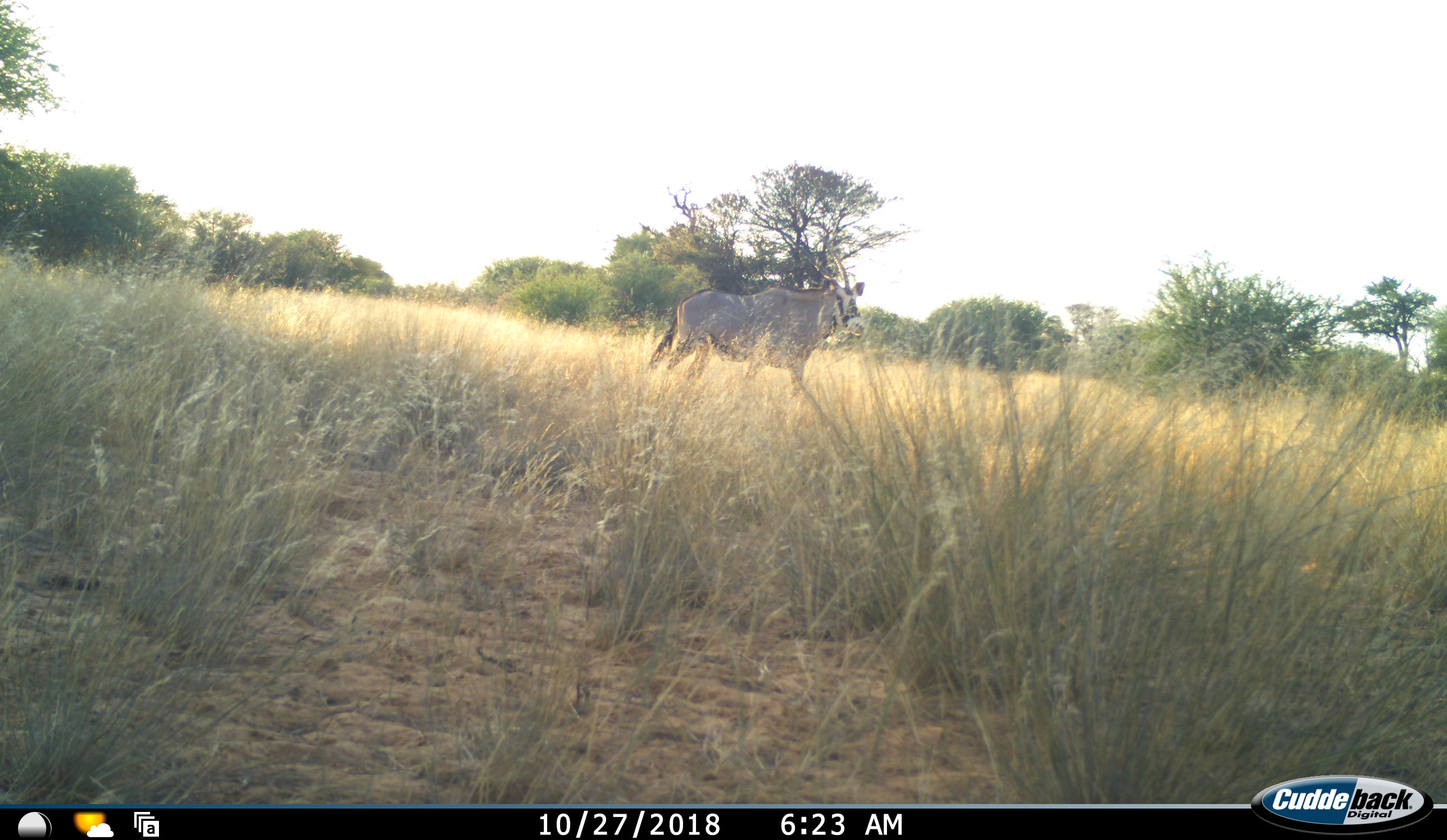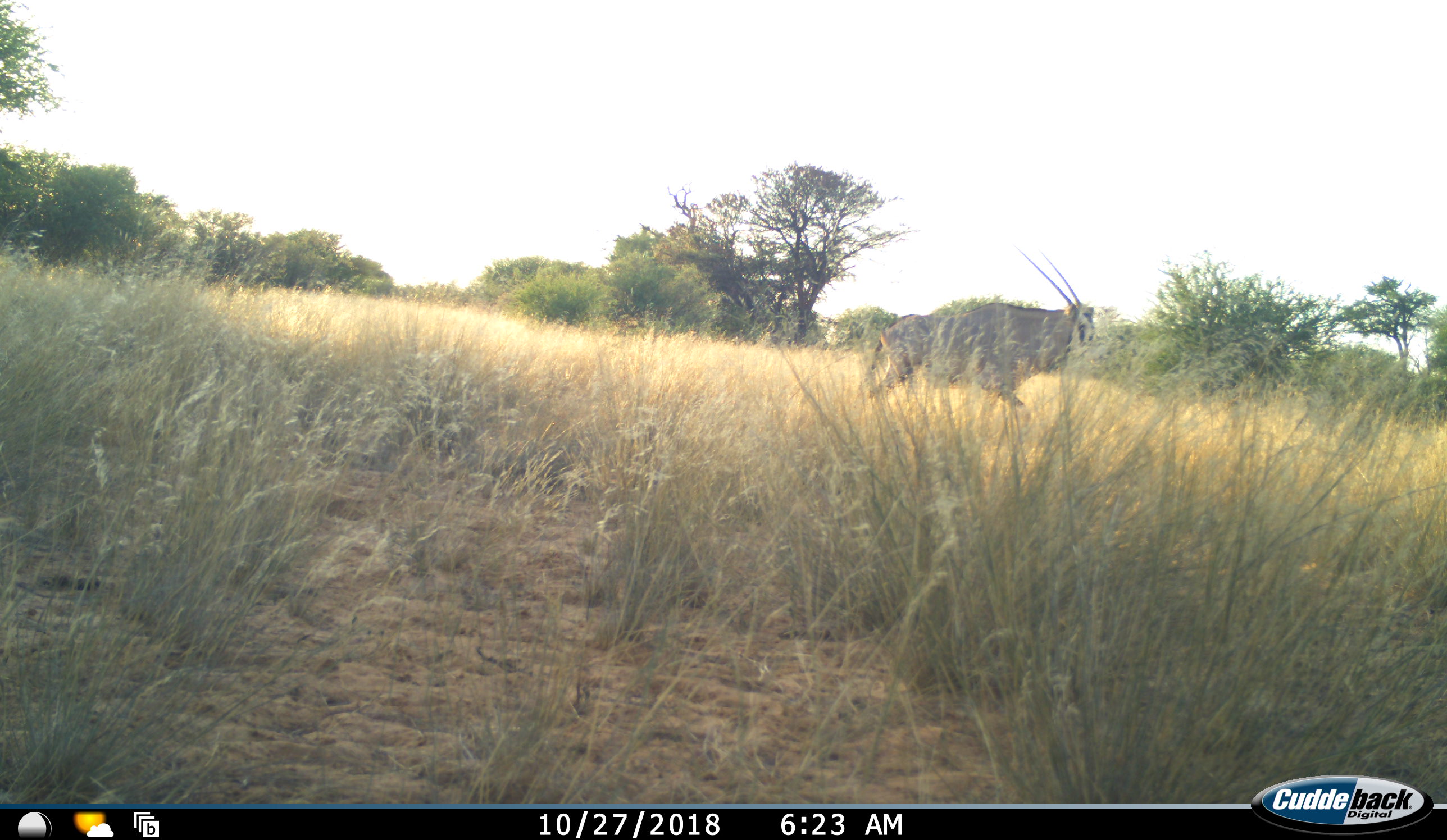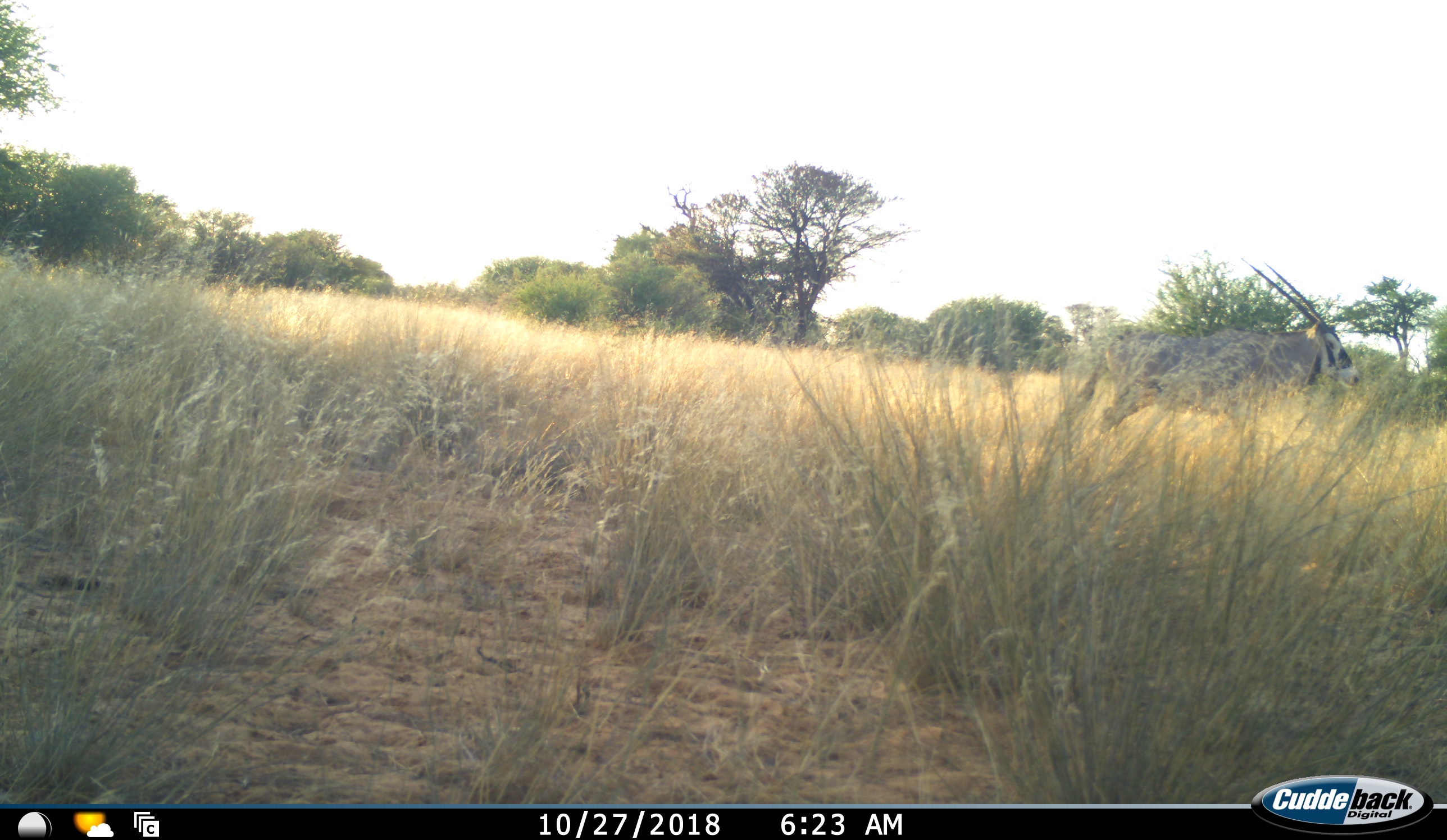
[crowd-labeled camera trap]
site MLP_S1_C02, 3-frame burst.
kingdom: Animalia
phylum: Chordata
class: Mammalia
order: Artiodactyla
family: Bovidae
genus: Oryx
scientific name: Oryx gazella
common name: gemsbok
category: oryx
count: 1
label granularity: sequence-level